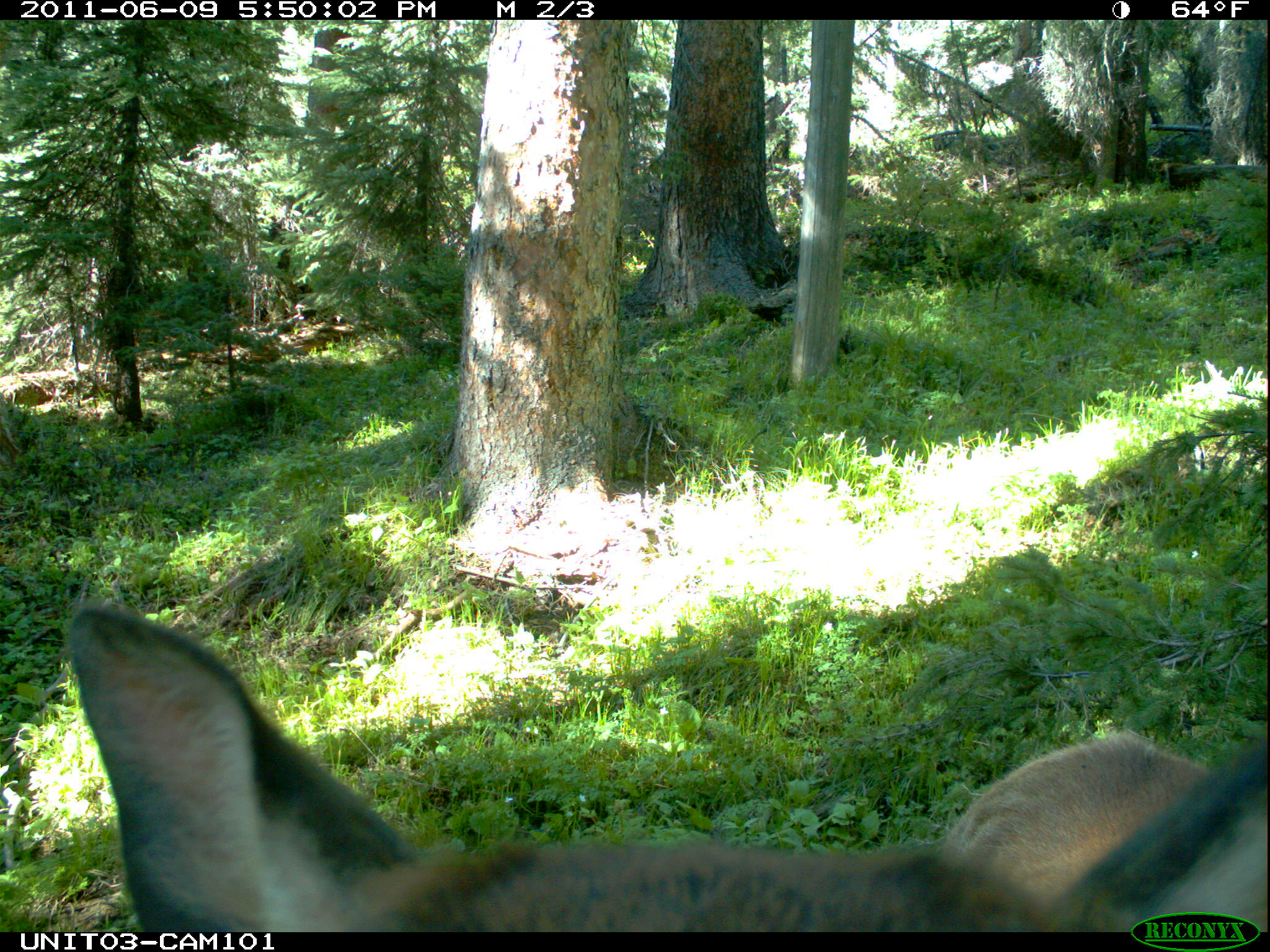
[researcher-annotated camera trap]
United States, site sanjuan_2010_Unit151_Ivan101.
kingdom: Animalia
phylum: Chordata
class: Mammalia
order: Artiodactyla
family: Cervidae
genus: Cervus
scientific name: Cervus elaphus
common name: red deer